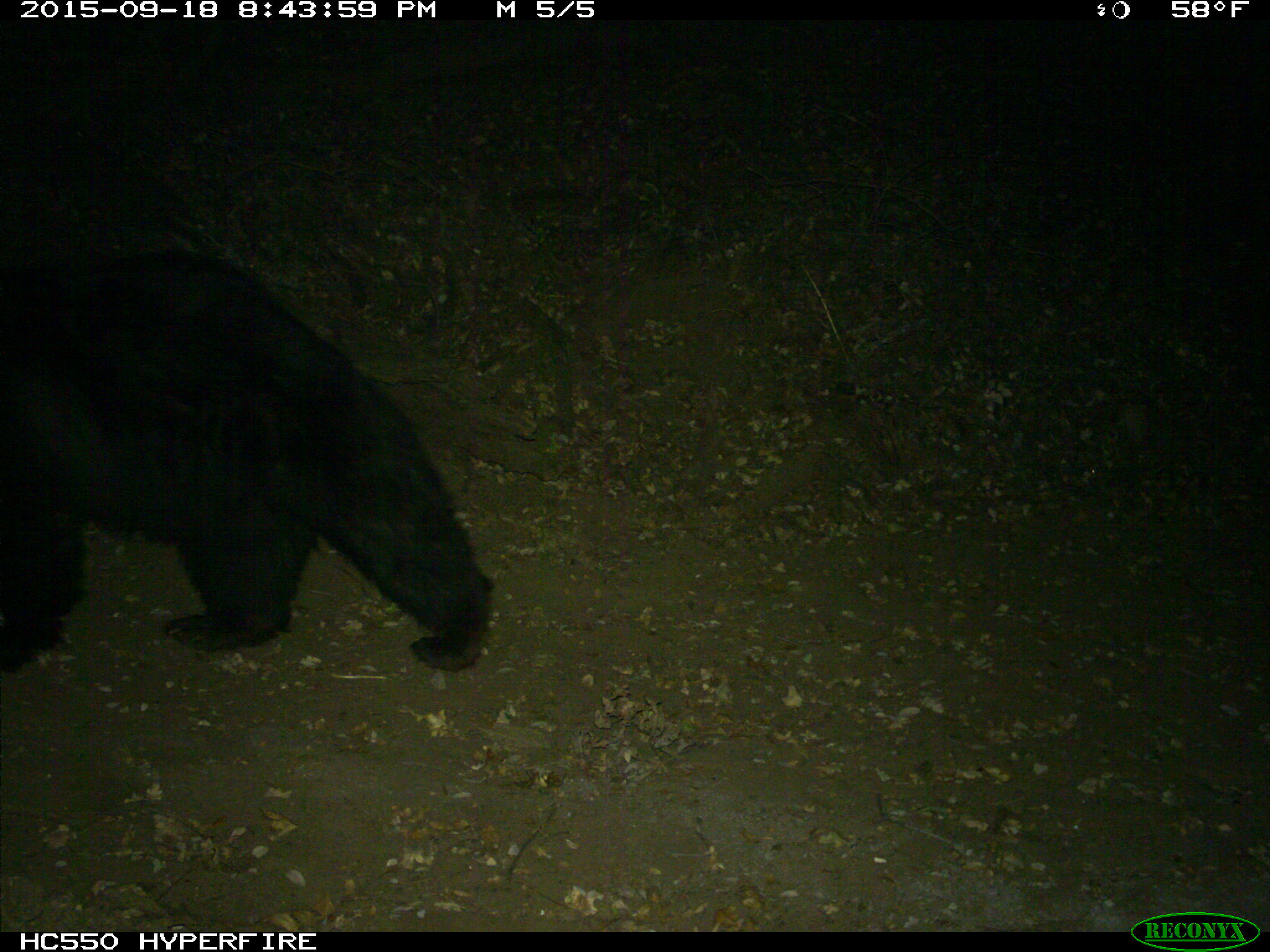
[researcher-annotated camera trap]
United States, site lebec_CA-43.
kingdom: Animalia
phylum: Chordata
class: Mammalia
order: Carnivora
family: Ursidae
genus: Ursus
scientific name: Ursus americanus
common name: american black bear